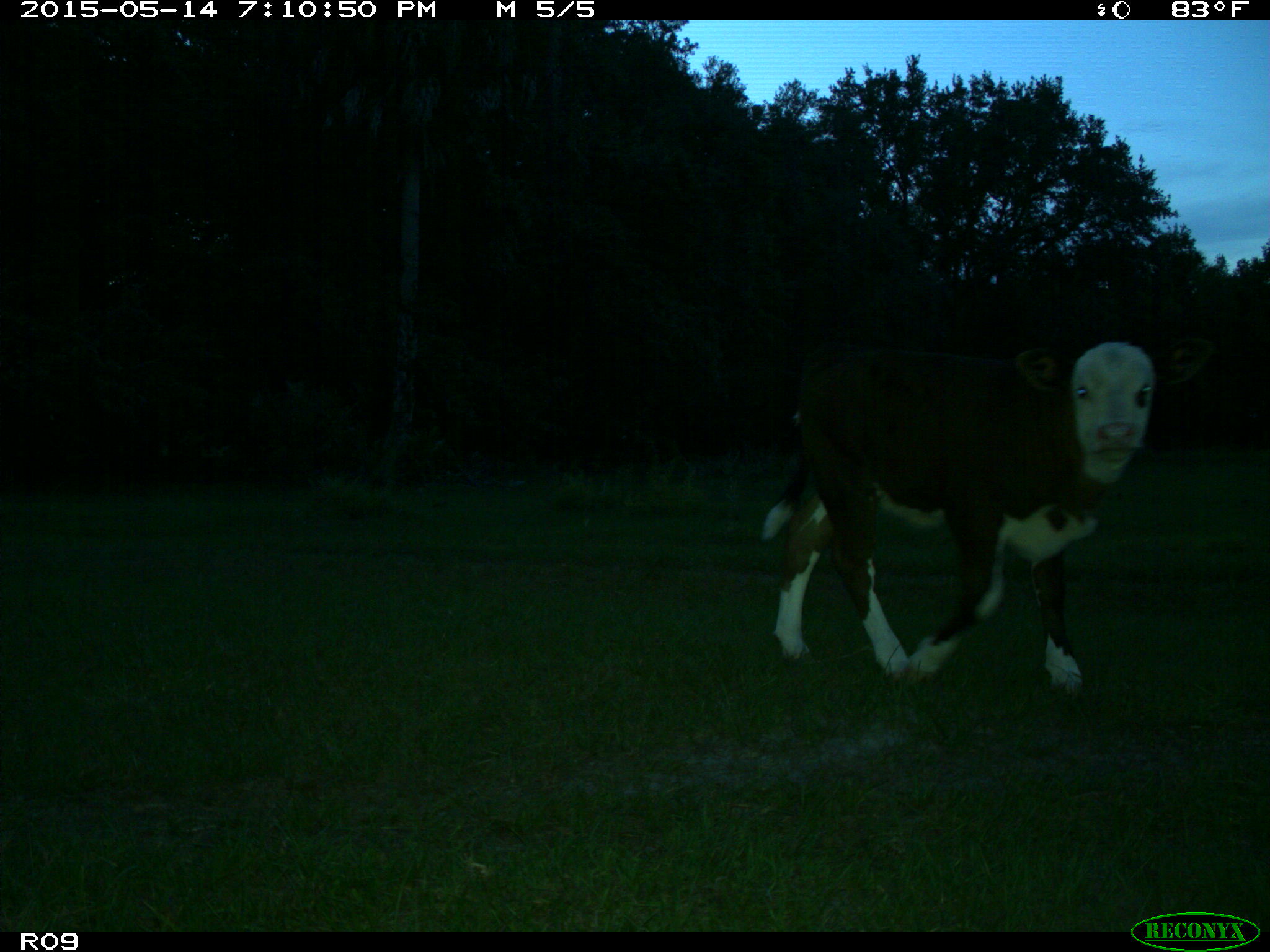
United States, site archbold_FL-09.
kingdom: Animalia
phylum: Chordata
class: Mammalia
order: Artiodactyla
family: Bovidae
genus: Bos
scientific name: Bos taurus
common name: domestic cow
Bos taurus (domestic cow).